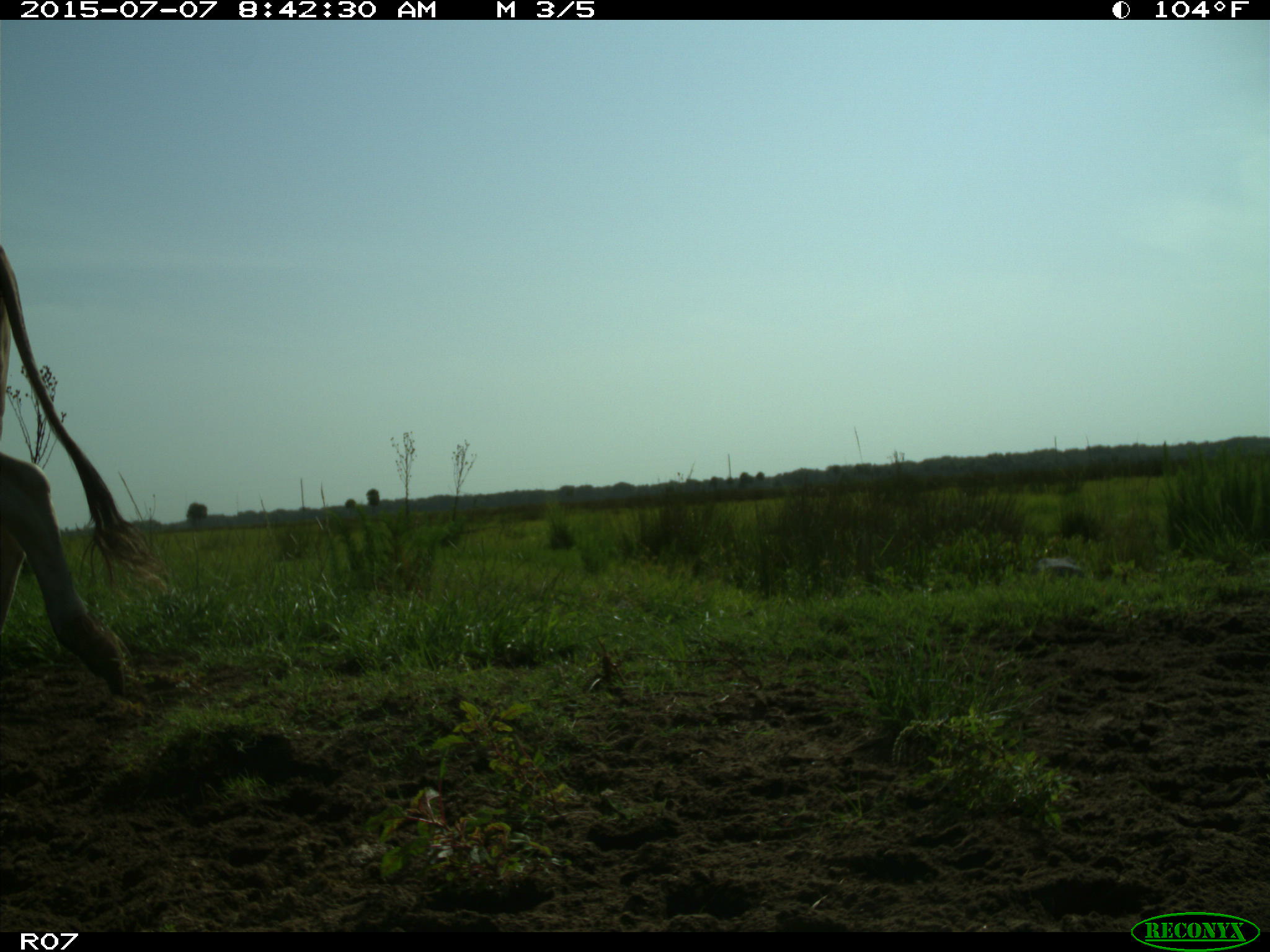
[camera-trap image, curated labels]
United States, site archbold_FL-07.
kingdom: Animalia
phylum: Chordata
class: Mammalia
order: Artiodactyla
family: Bovidae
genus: Bos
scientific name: Bos taurus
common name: domestic cow